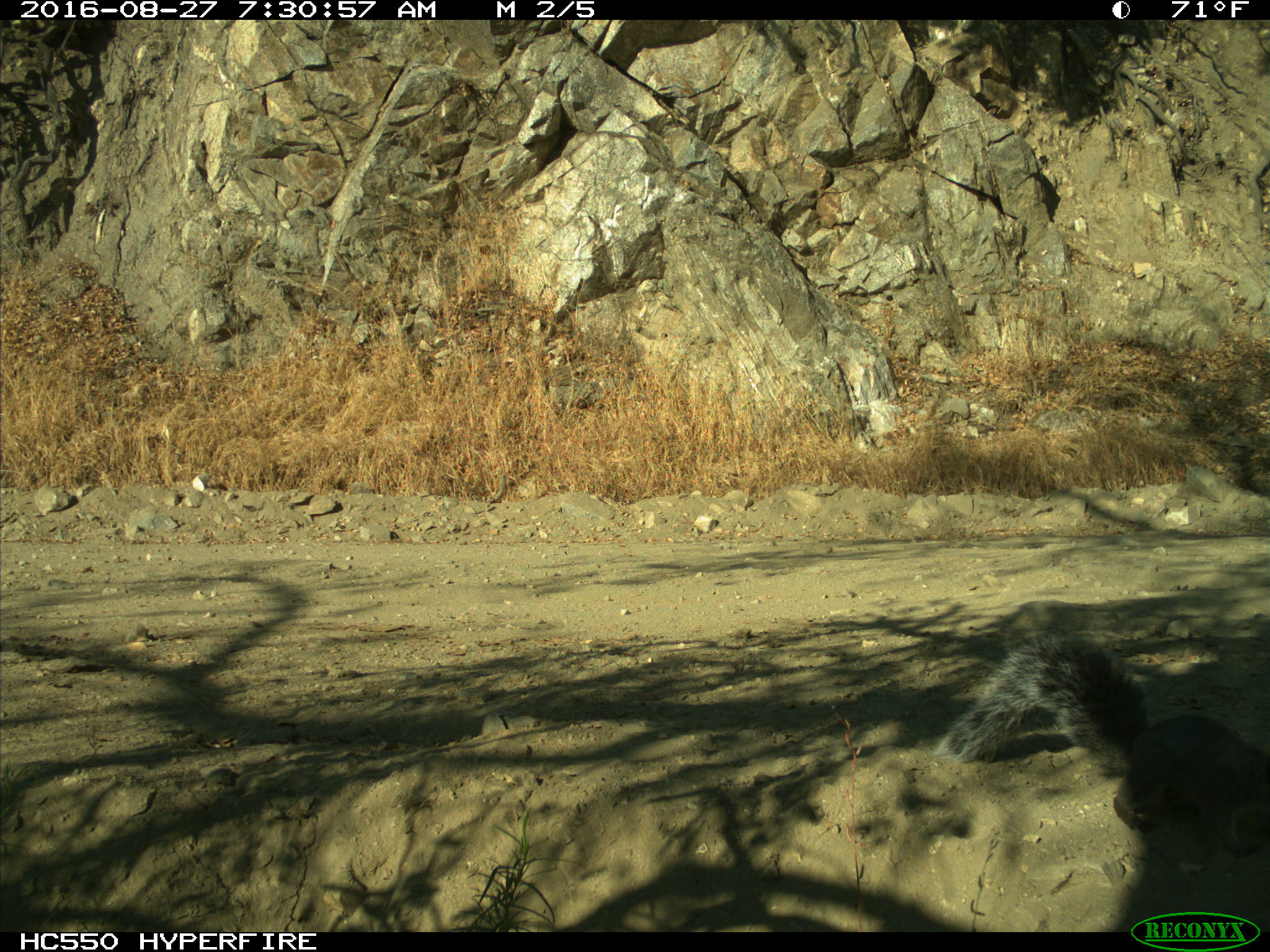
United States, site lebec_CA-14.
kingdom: Animalia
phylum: Chordata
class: Mammalia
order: Rodentia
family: Sciuridae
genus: Sciurus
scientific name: Sciurus carolinensis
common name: eastern gray squirrel